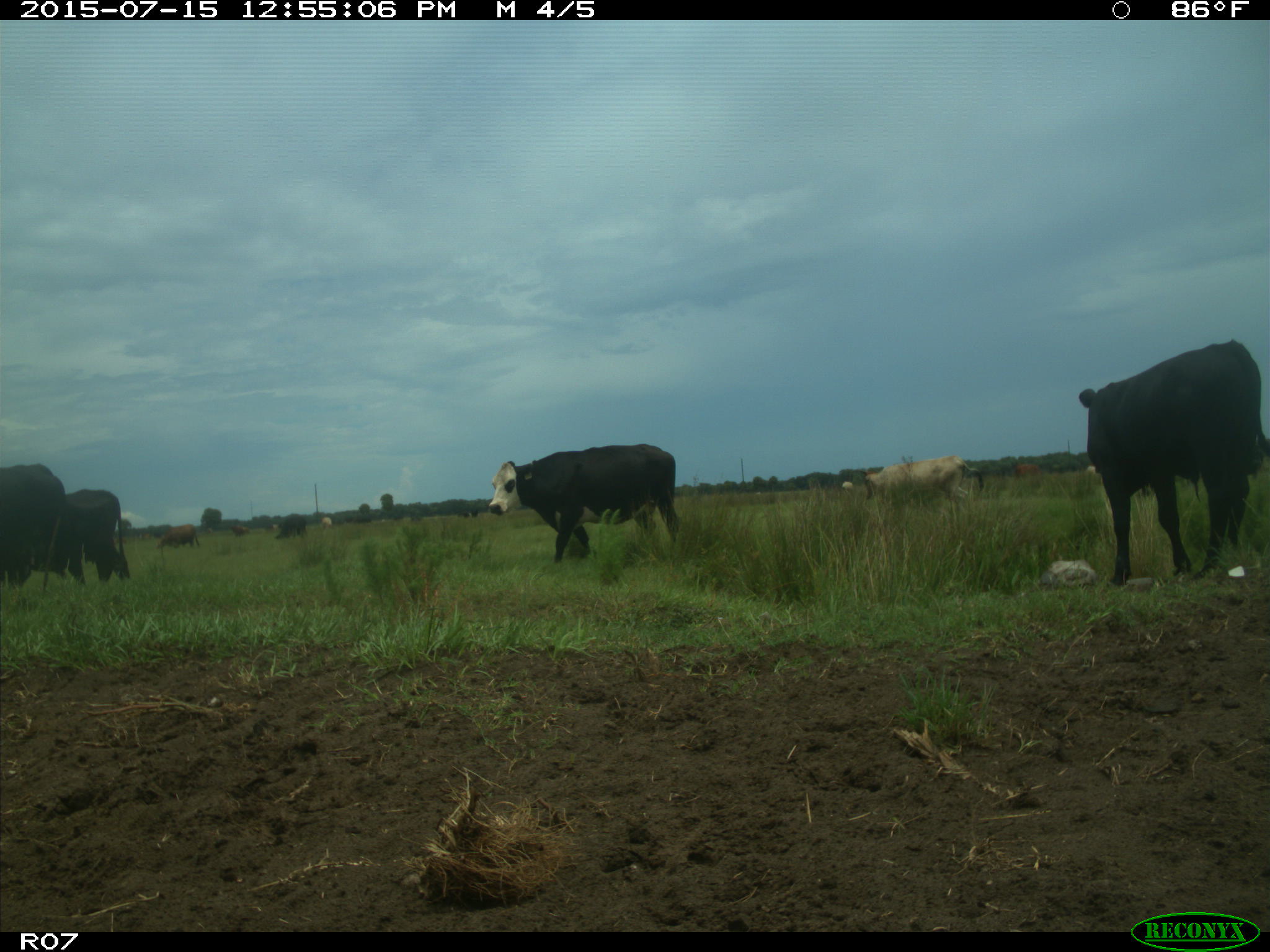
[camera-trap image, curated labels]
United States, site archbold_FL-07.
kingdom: Animalia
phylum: Chordata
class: Mammalia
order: Artiodactyla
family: Bovidae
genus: Bos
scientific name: Bos taurus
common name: domestic cow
Bos taurus (domestic cow).